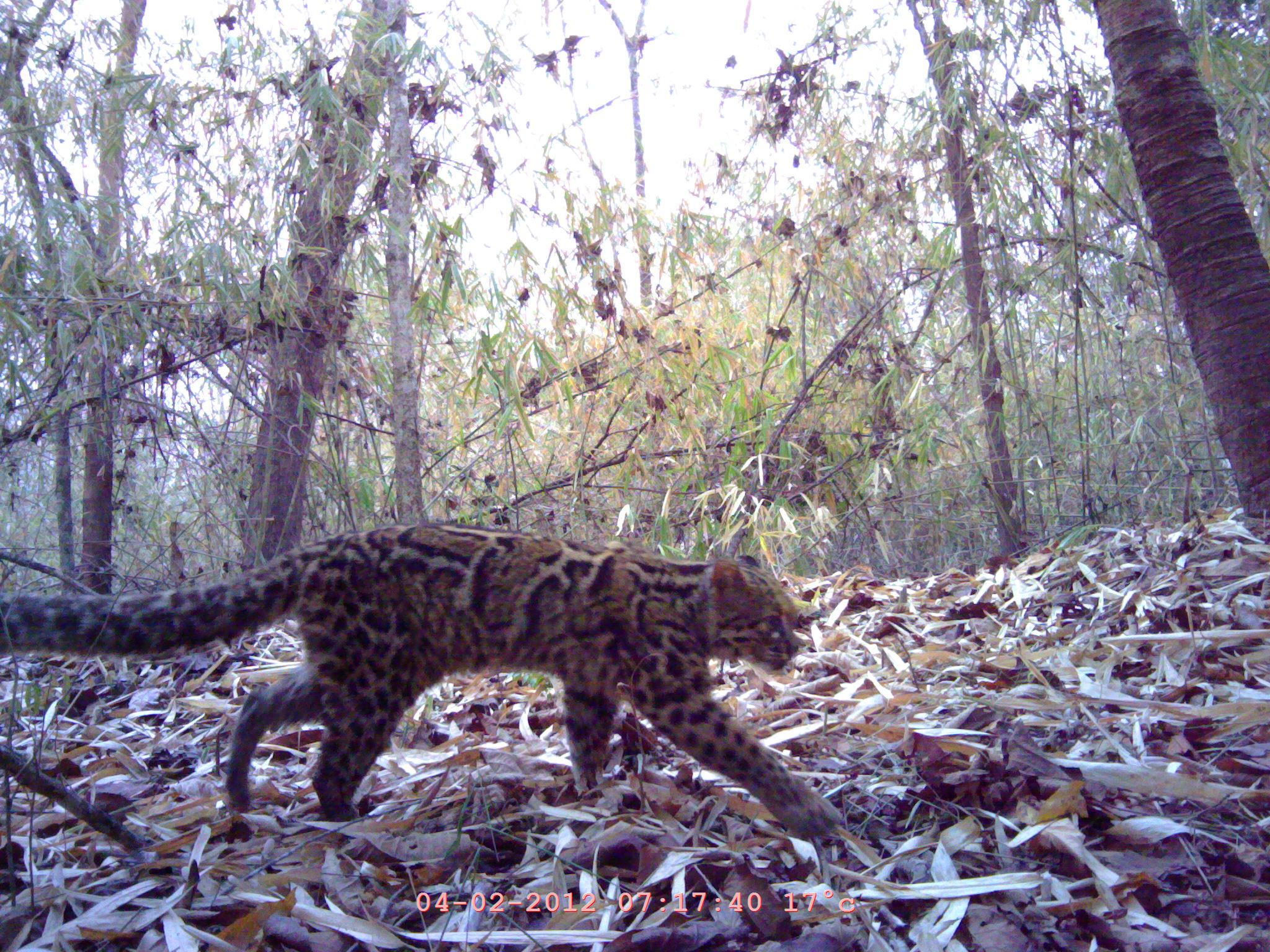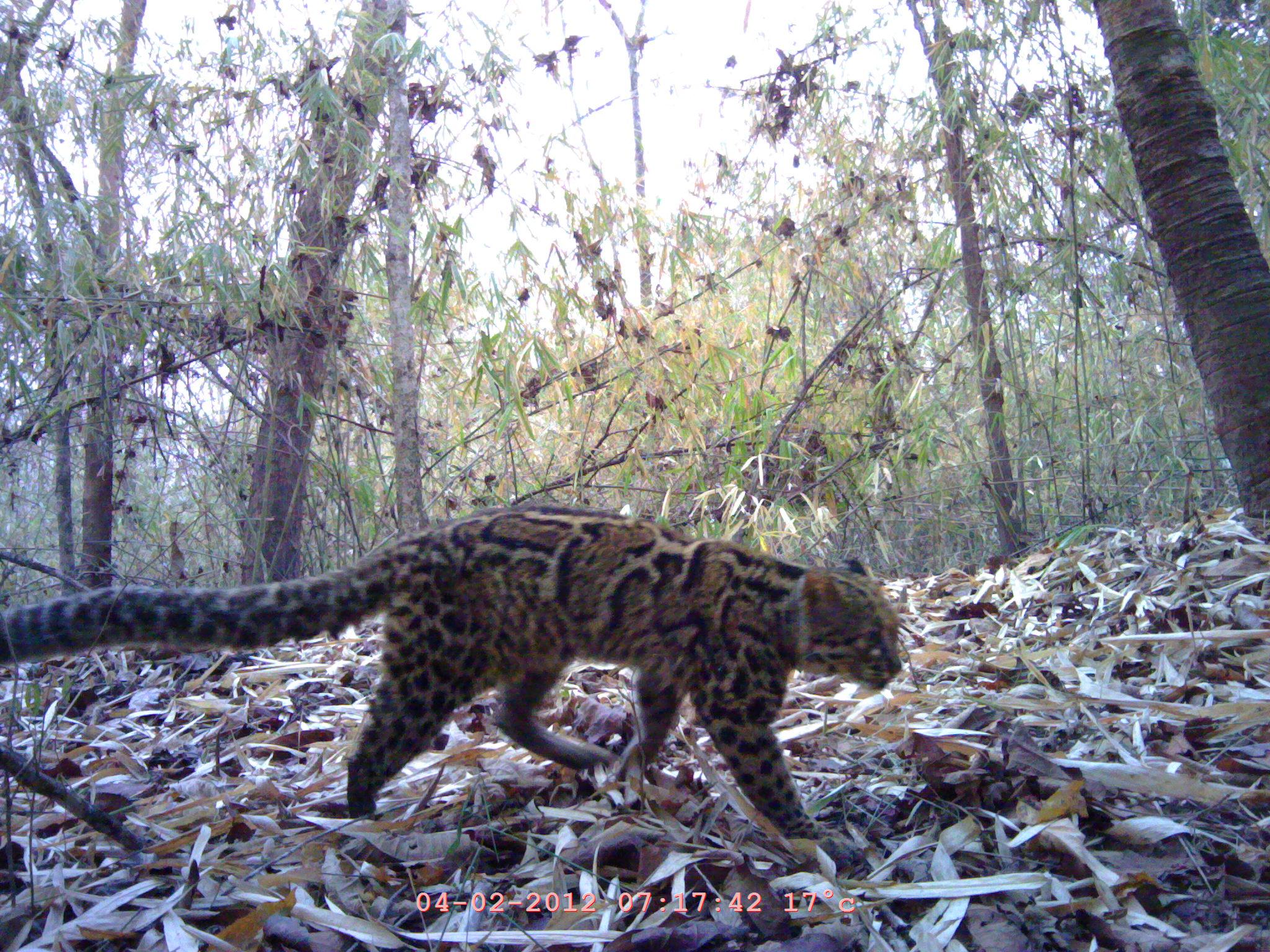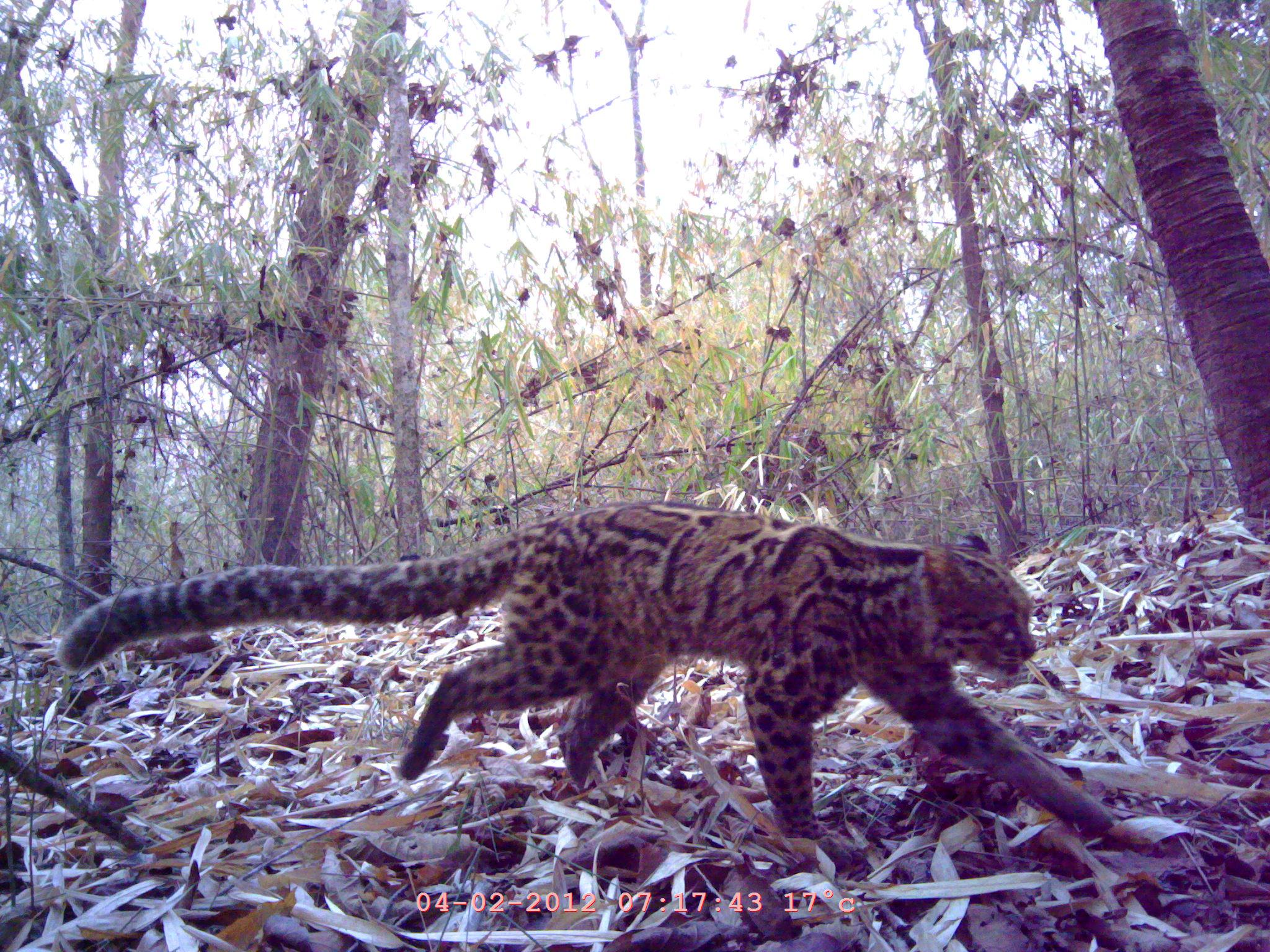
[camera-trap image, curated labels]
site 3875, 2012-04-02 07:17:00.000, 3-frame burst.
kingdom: Animalia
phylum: Chordata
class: Mammalia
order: Carnivora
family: Felidae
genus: Pardofelis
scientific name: Pardofelis marmorata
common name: marbled cat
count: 1